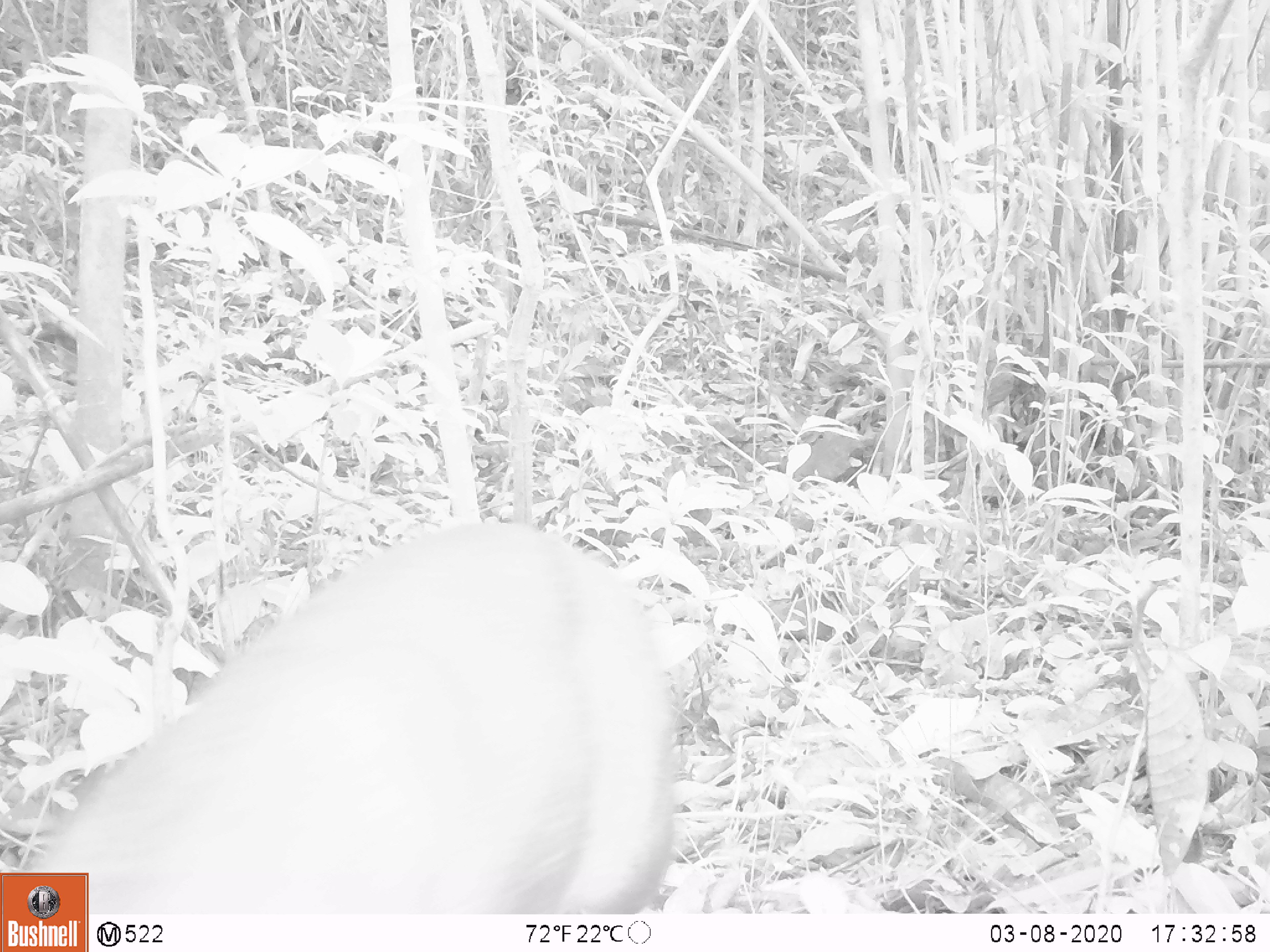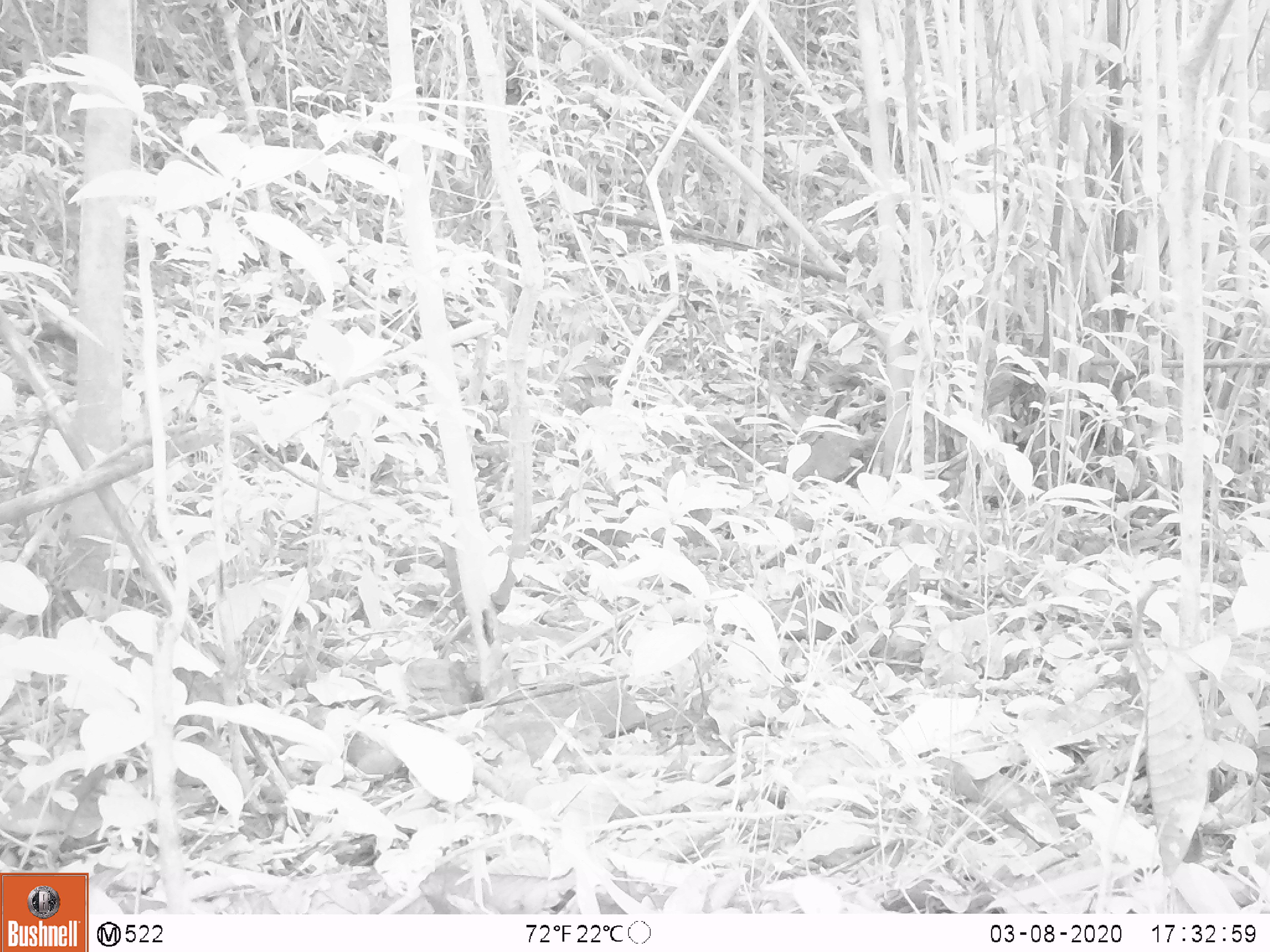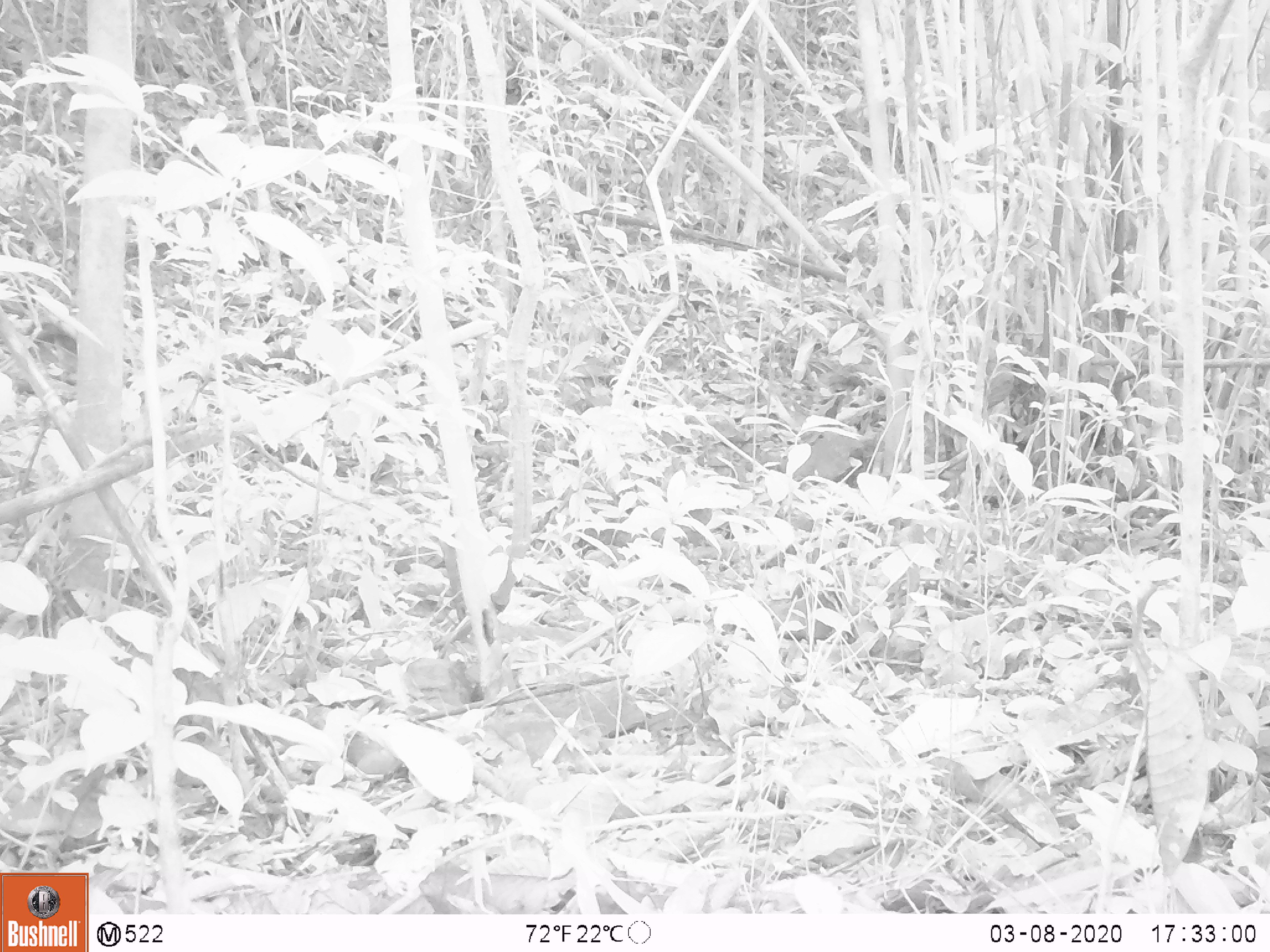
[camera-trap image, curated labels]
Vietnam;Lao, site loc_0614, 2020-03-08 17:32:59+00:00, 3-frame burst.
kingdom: Animalia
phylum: Chordata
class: Mammalia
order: Artiodactyla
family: Cervidae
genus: Muntiacus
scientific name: Muntiacus rooseveltorum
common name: roosevelt's muntjac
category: roosevelts muntjac group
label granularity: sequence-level